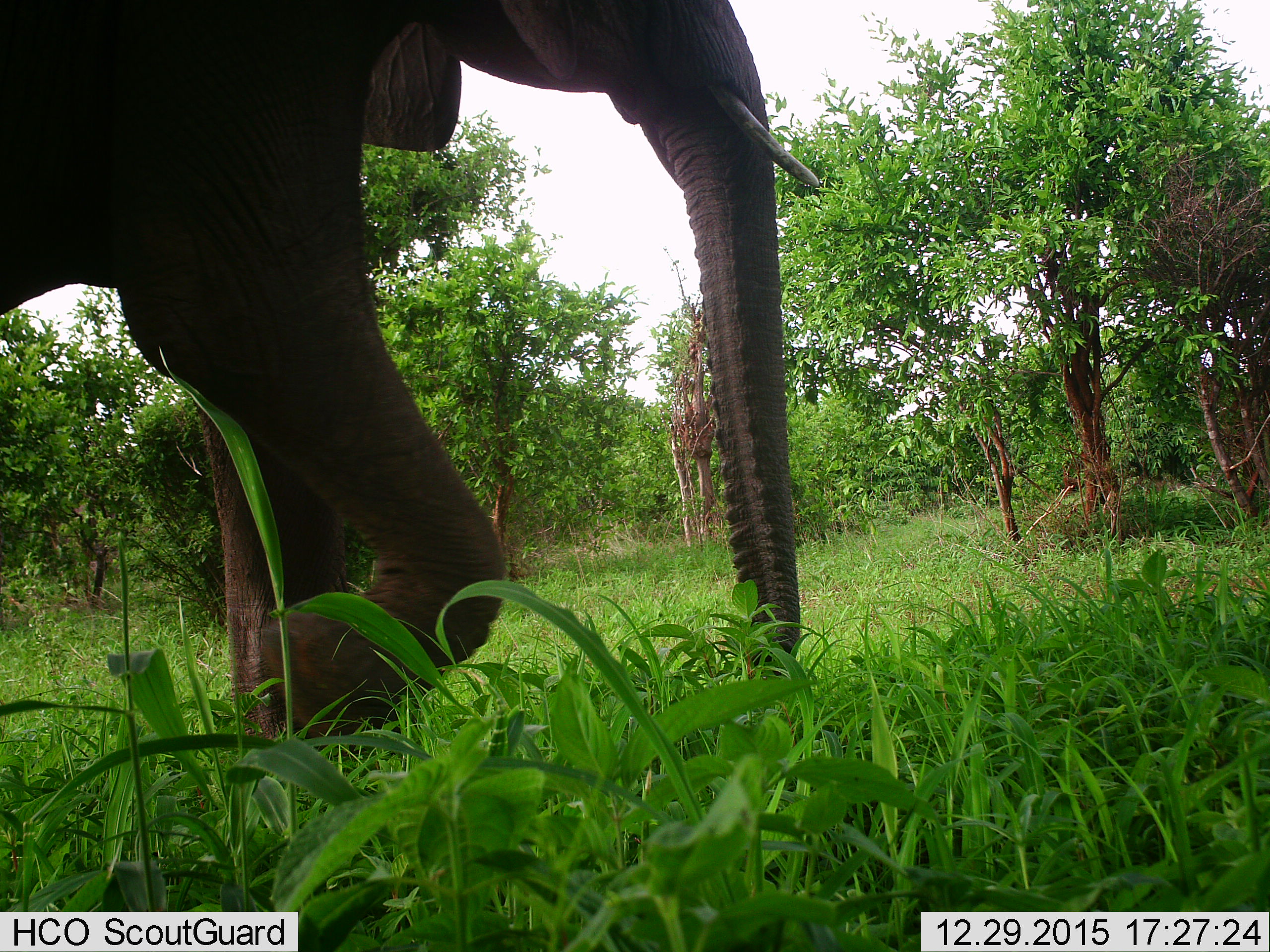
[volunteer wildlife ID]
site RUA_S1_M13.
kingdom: Animalia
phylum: Chordata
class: Mammalia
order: Proboscidea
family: Elephantidae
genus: Loxodonta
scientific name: Loxodonta africana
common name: african bush elephant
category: elephant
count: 1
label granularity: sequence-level